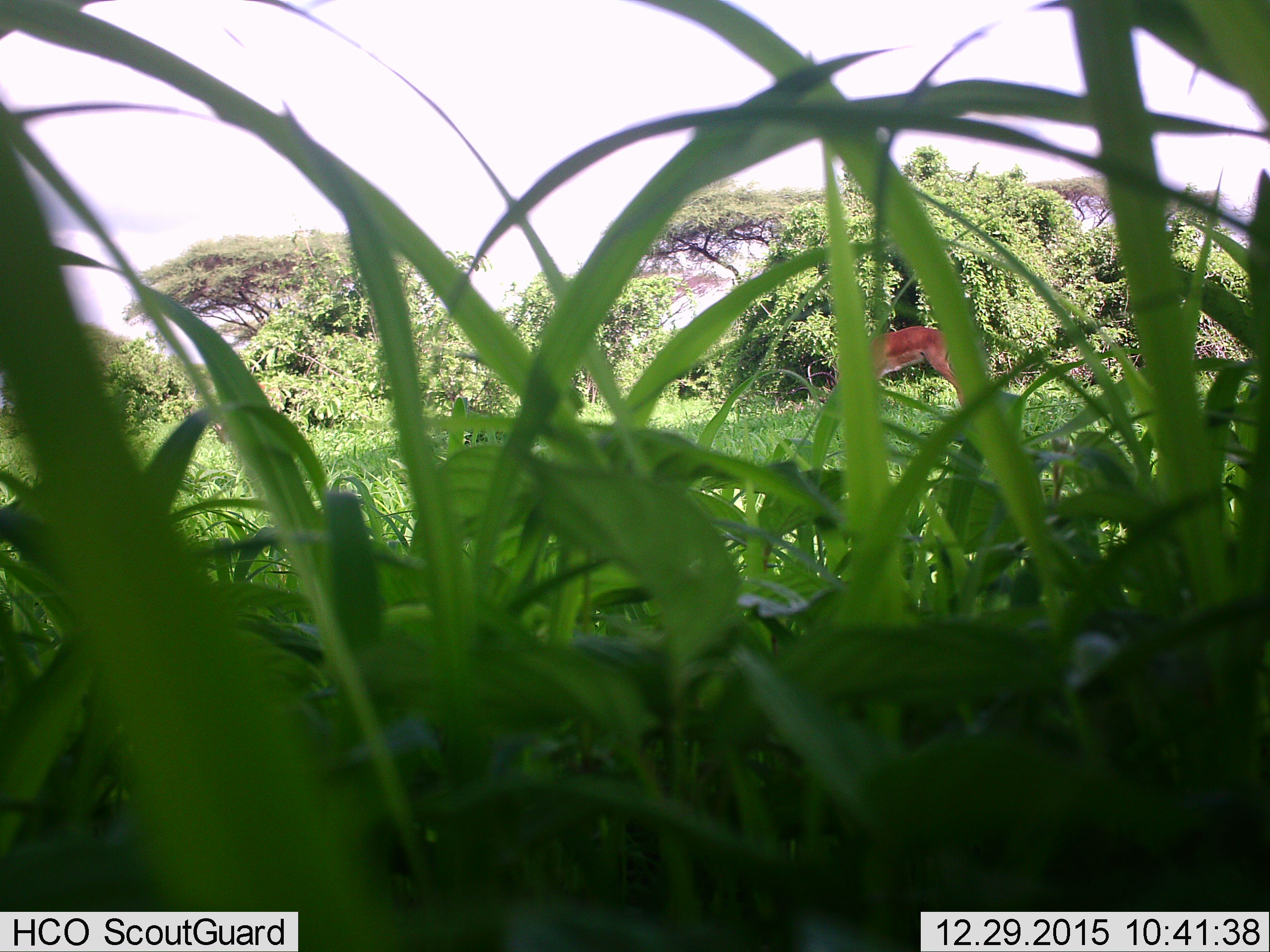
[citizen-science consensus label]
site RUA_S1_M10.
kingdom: Animalia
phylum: Chordata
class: Mammalia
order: Artiodactyla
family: Bovidae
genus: Aepyceros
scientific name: Aepyceros melampus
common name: impala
Impala (Aepyceros melampus), count 1. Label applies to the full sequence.